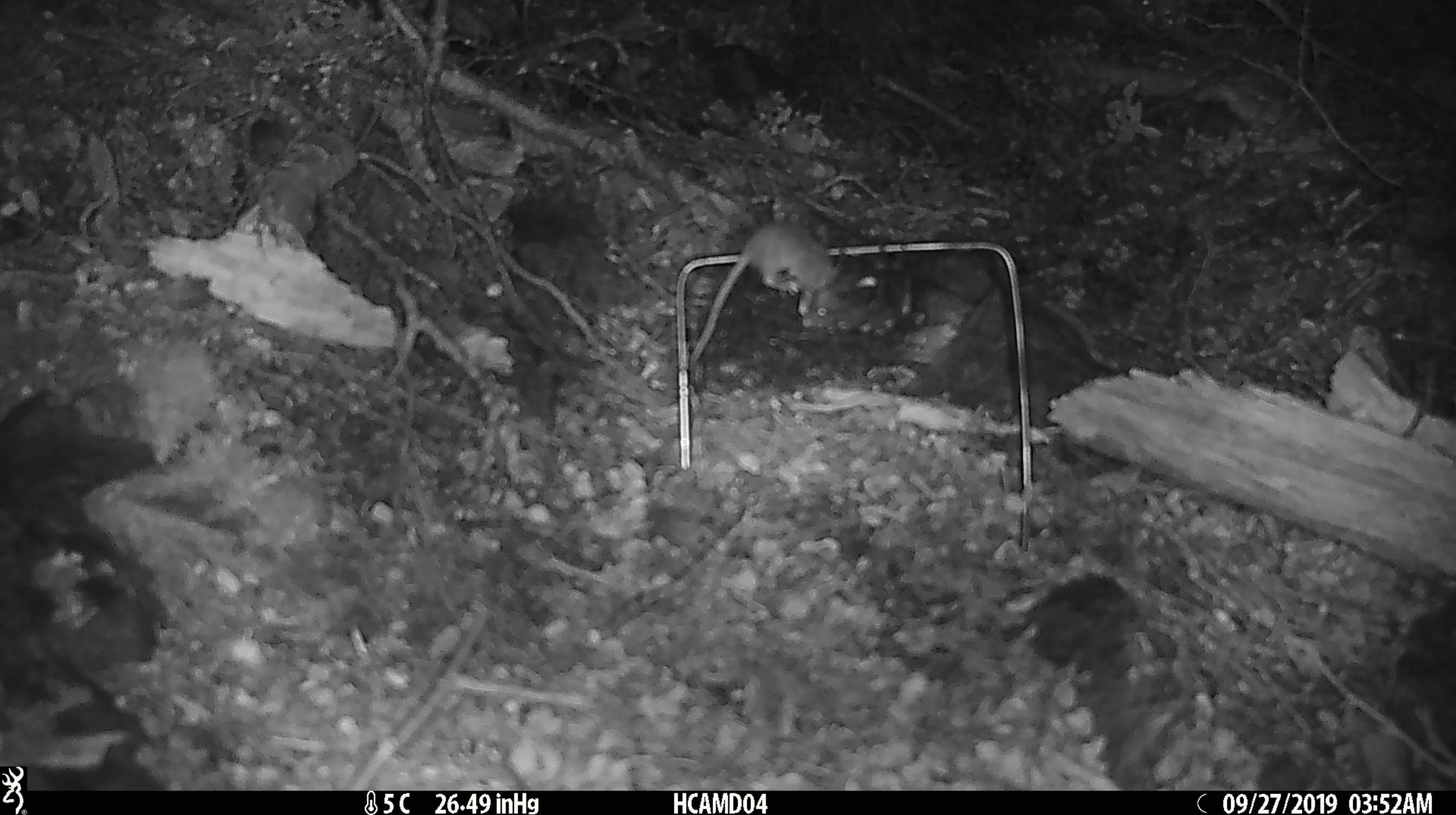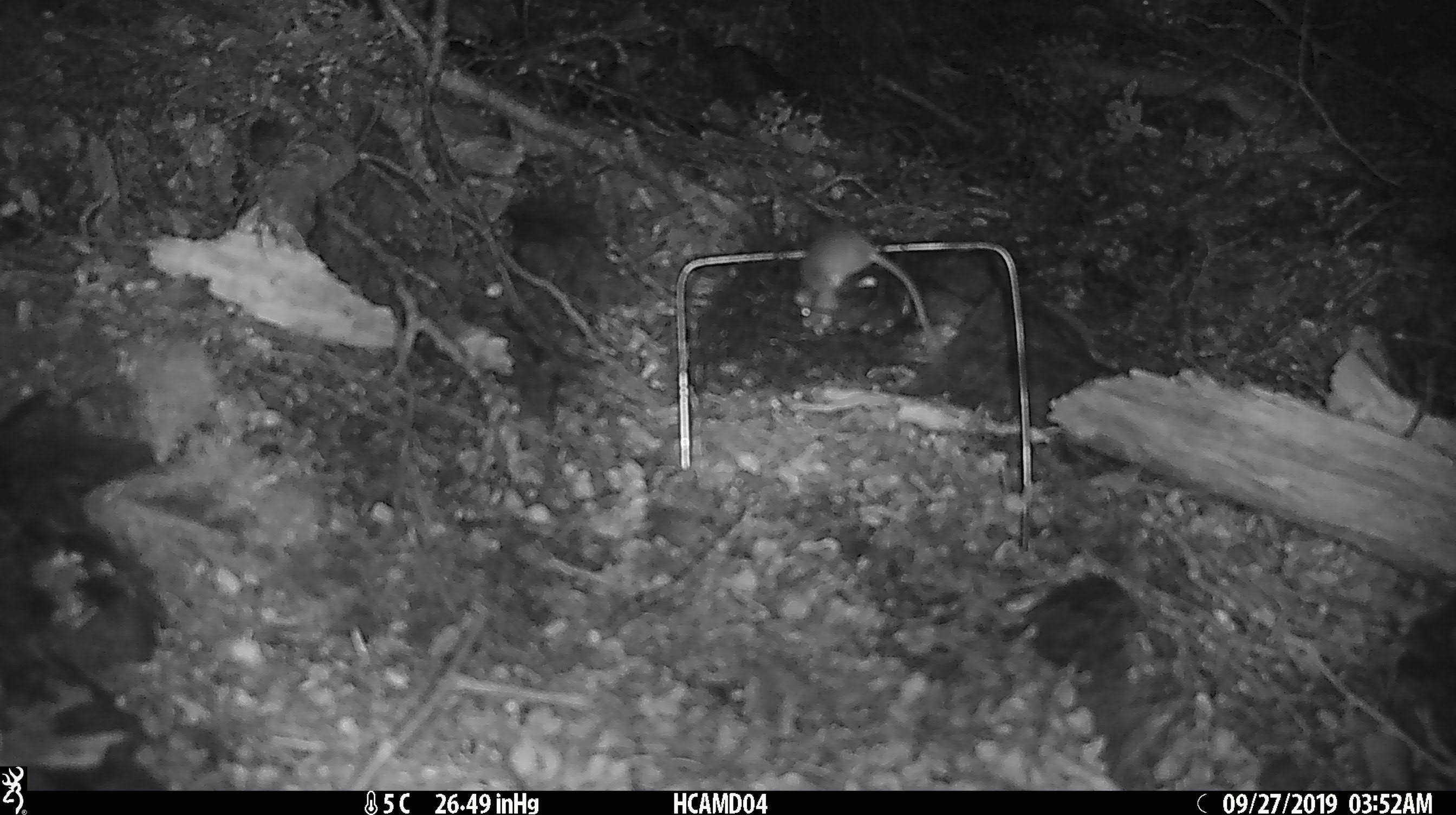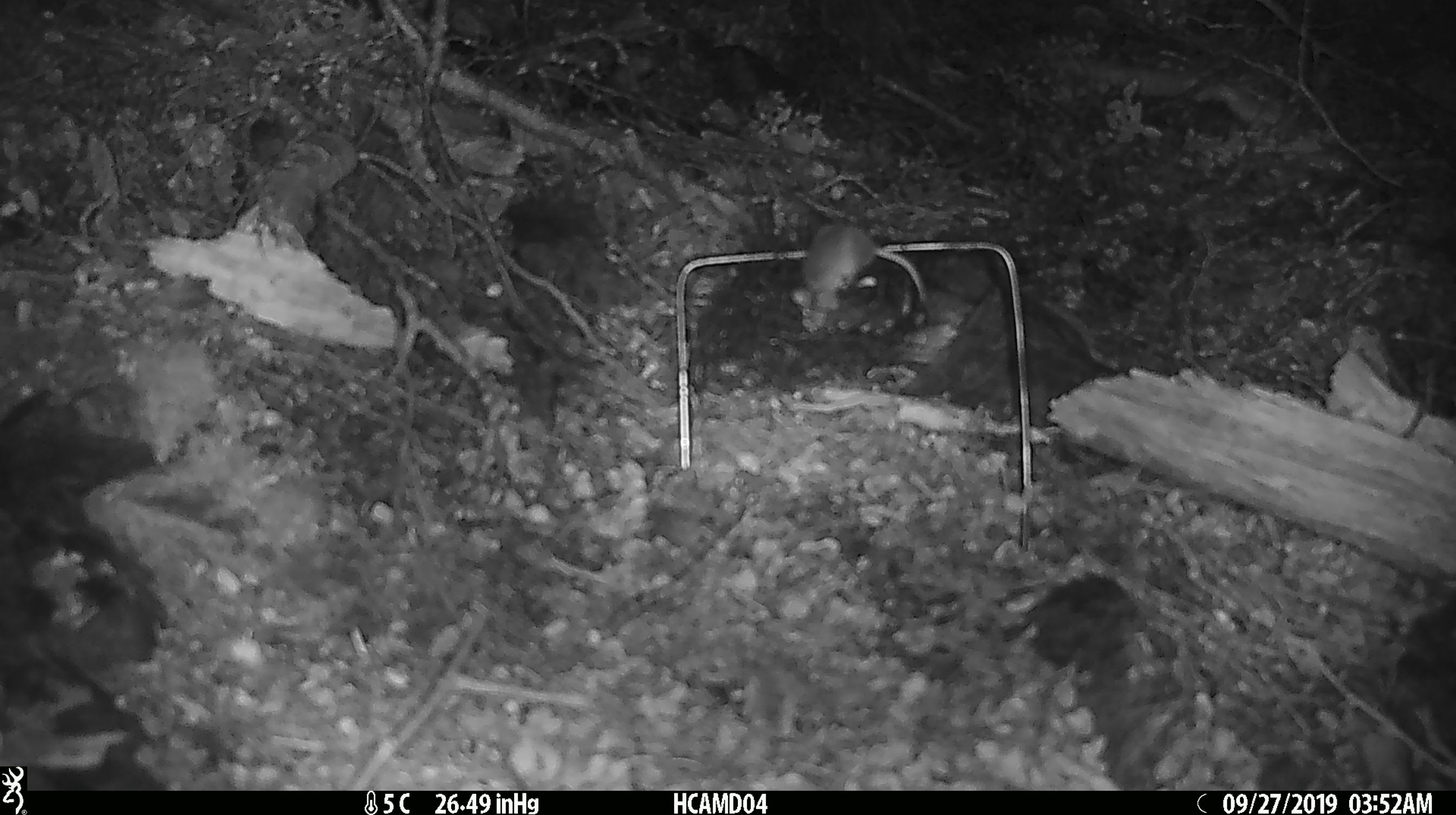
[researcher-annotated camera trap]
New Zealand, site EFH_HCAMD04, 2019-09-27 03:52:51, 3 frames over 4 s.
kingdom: Animalia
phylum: Chordata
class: Mammalia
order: Rodentia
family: Muridae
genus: Mus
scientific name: Mus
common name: mouse